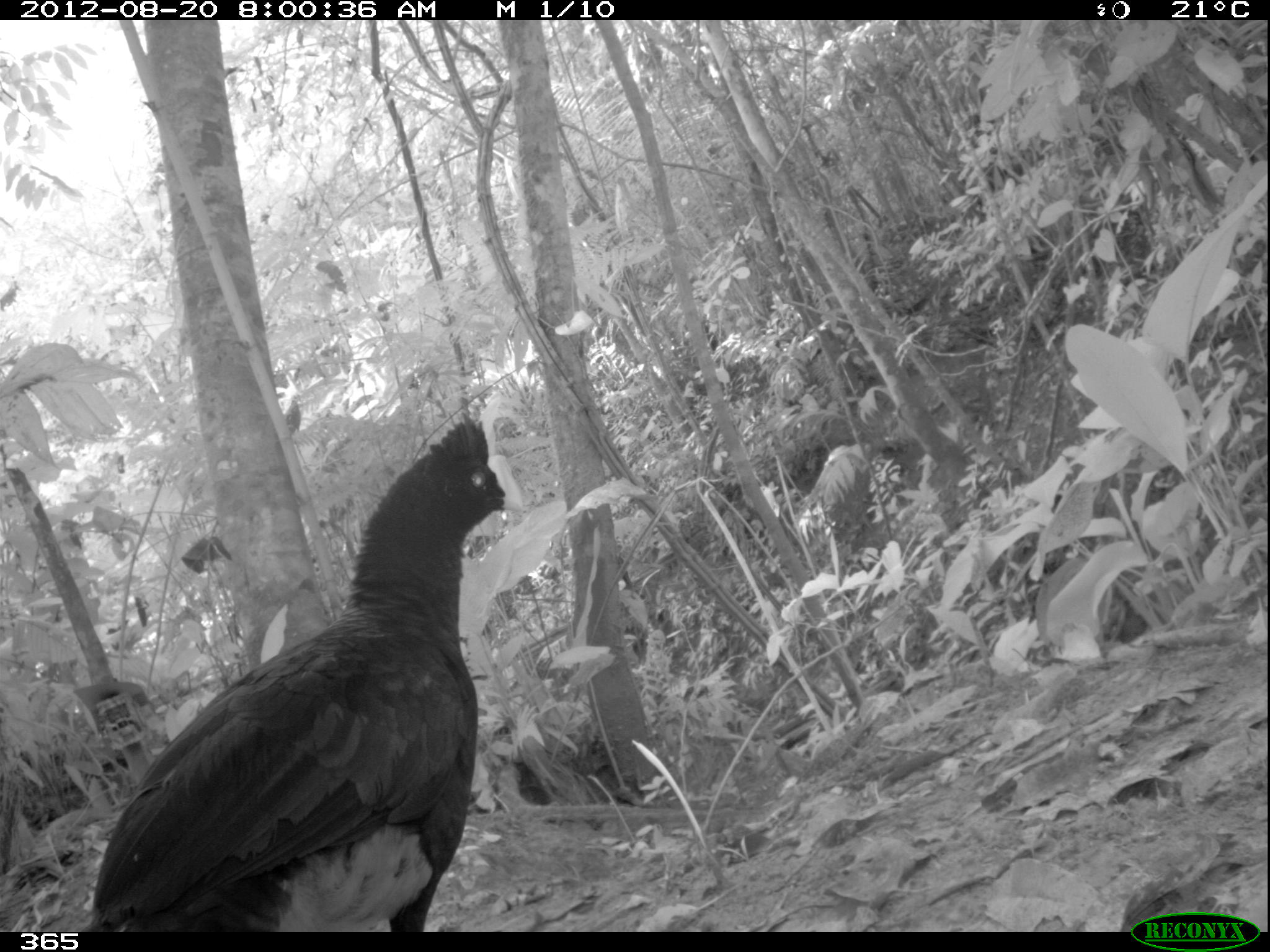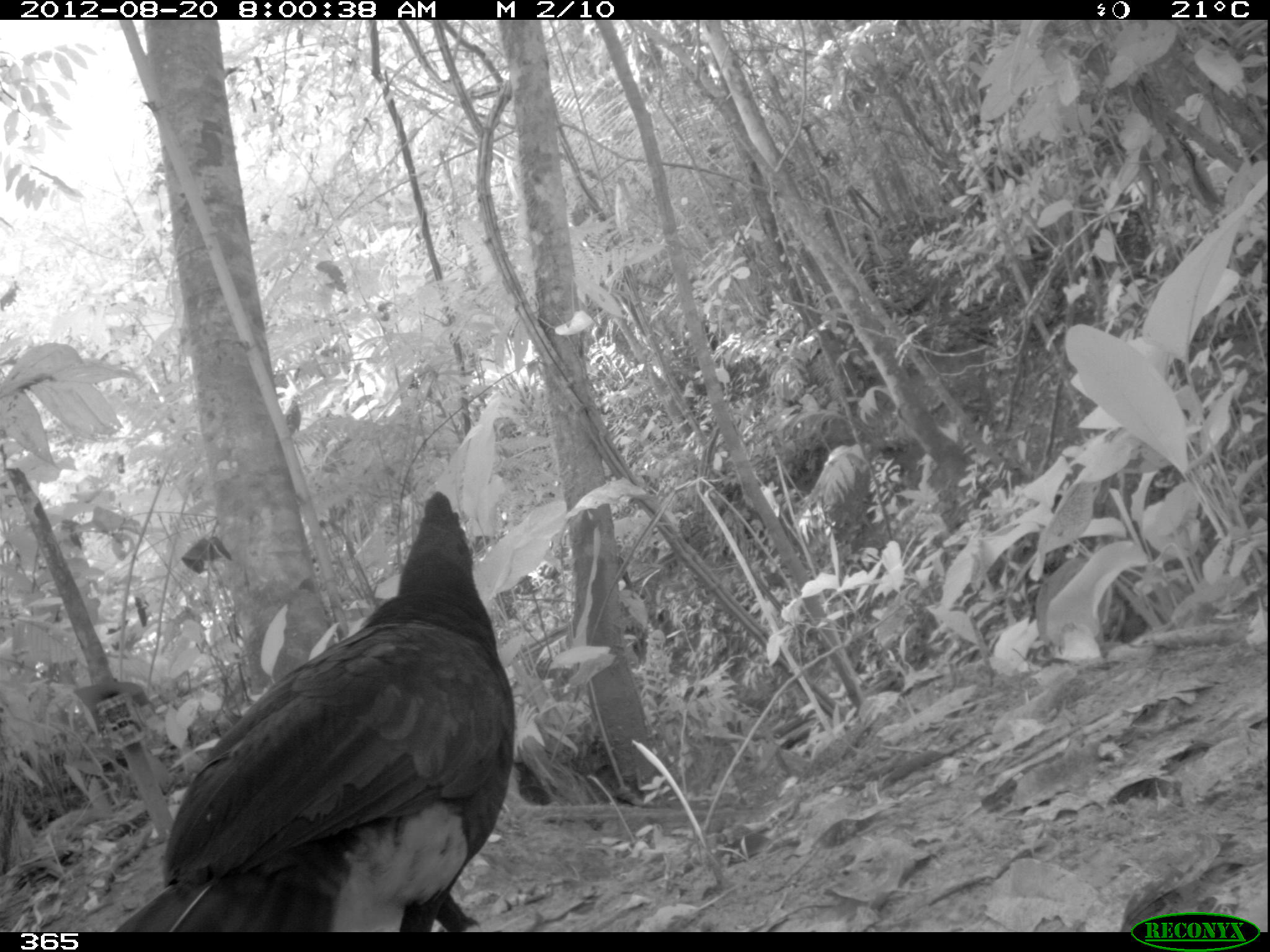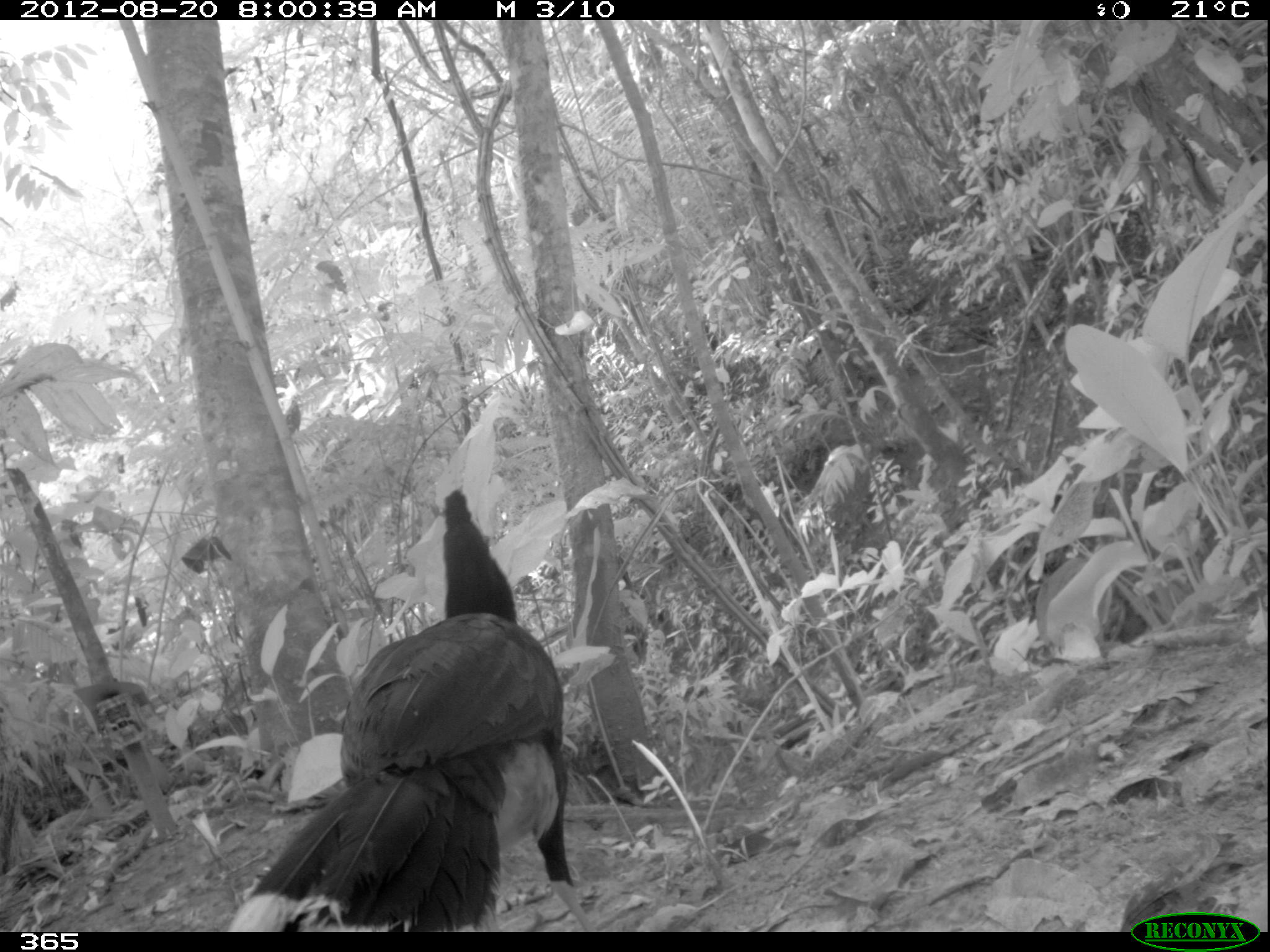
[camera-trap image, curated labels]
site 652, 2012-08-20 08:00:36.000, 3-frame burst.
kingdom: Animalia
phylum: Chordata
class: Aves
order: Galliformes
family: Cracidae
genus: Mitu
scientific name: Mitu tuberosum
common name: razor-billed curassow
Mitu tuberosum (razor-billed curassow).